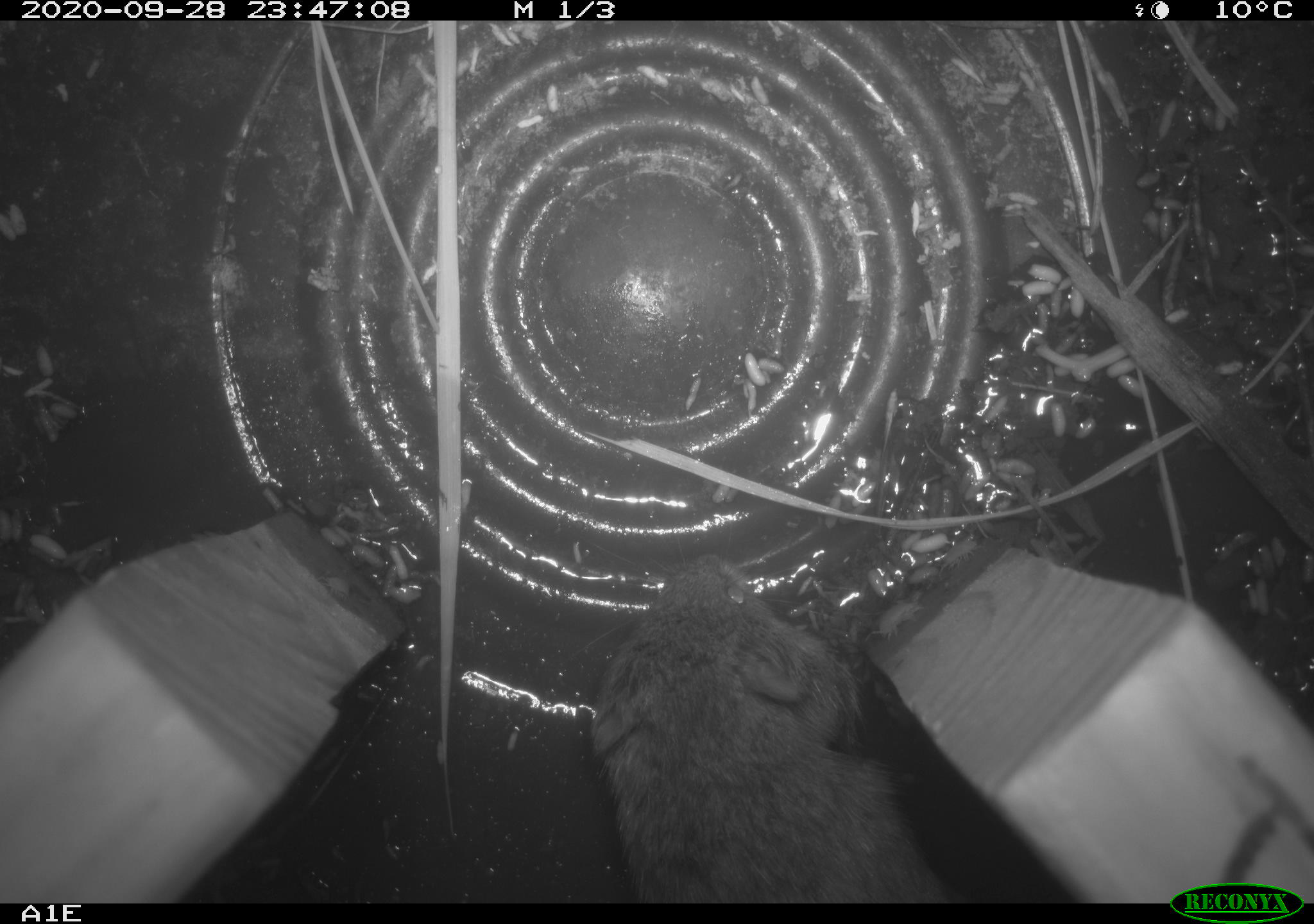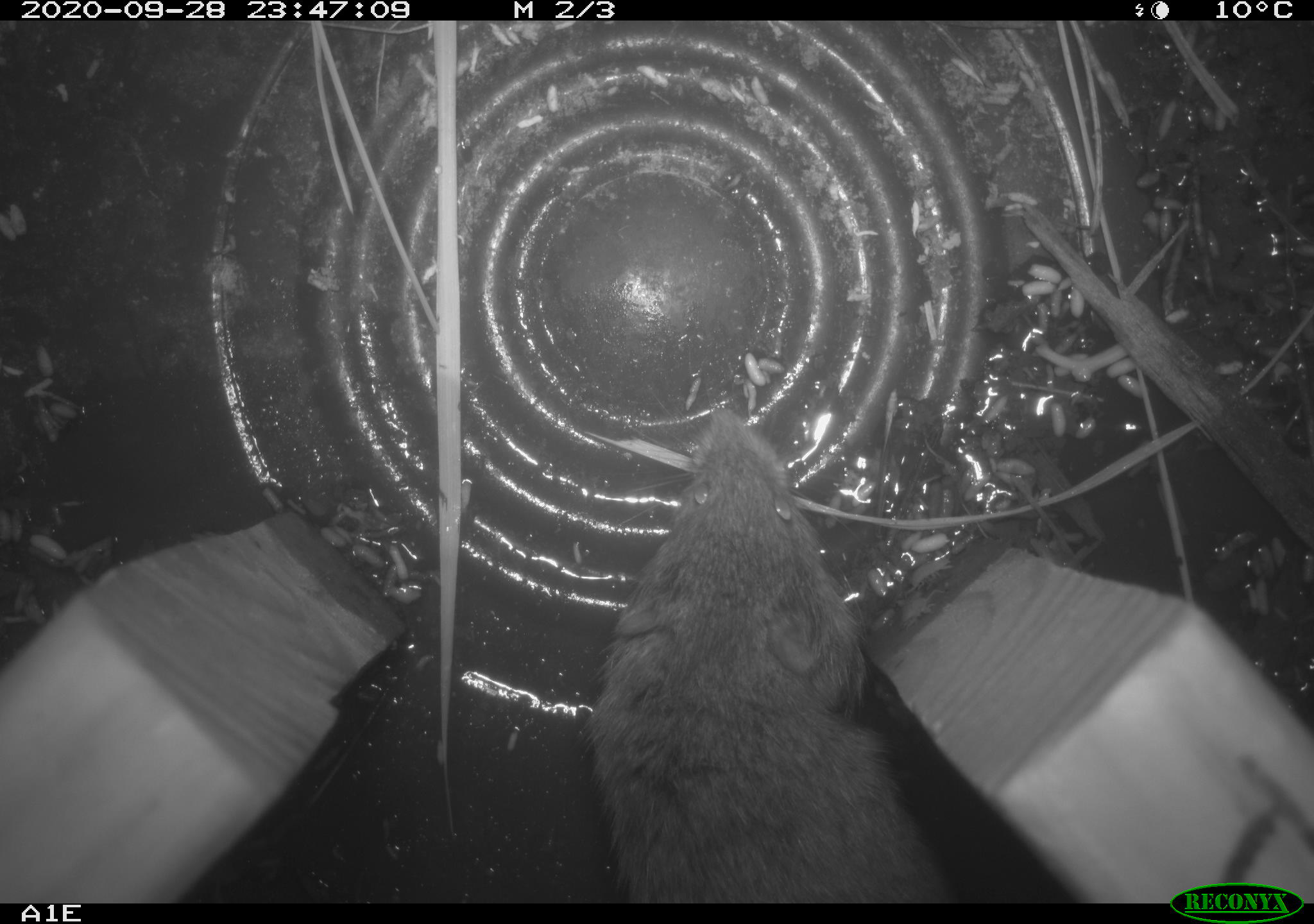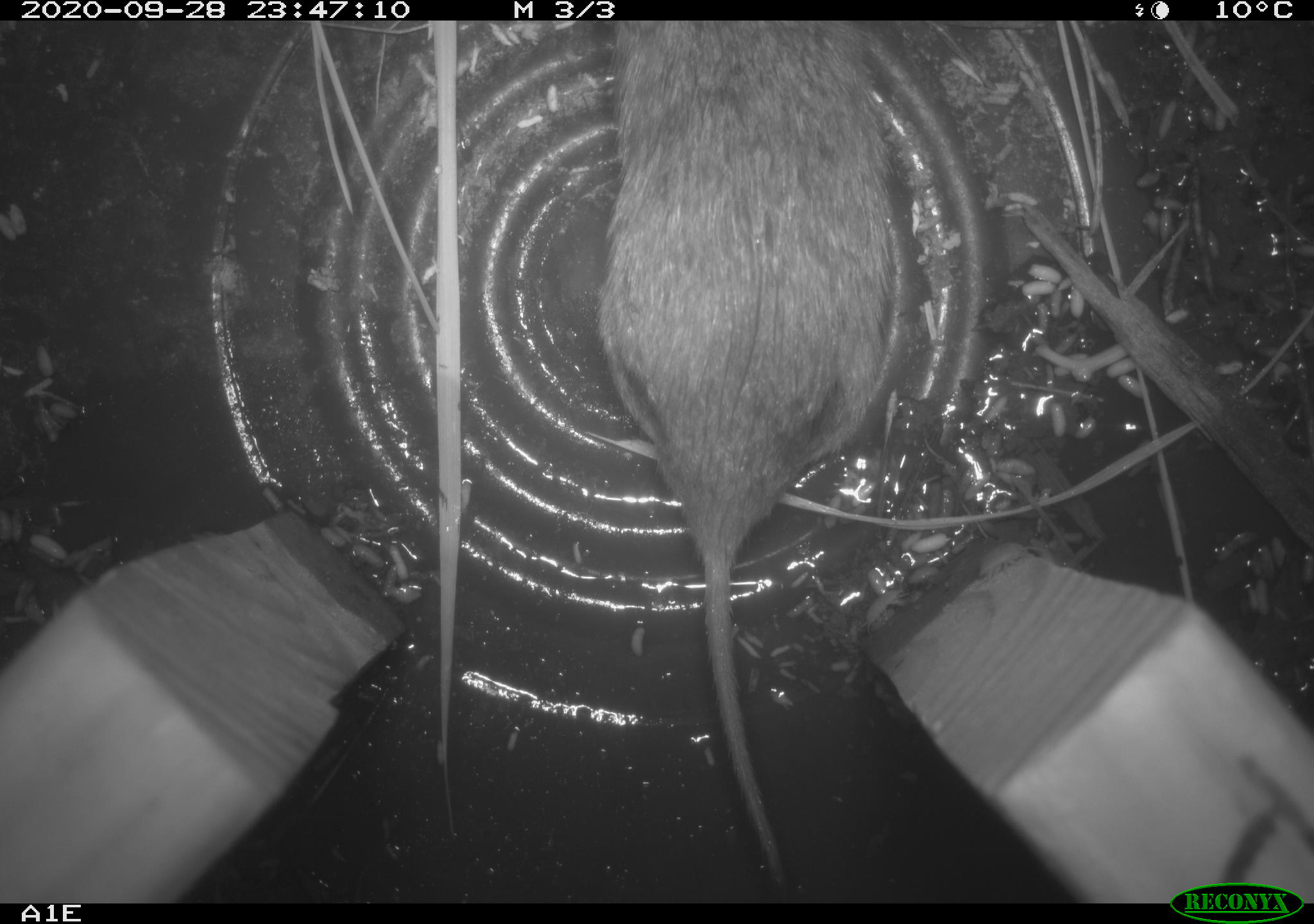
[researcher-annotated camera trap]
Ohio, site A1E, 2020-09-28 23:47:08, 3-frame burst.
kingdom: Animalia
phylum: Chordata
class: Mammalia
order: Rodentia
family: Cricetidae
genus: Microtus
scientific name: Microtus pennsylvanicus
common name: meadow vole